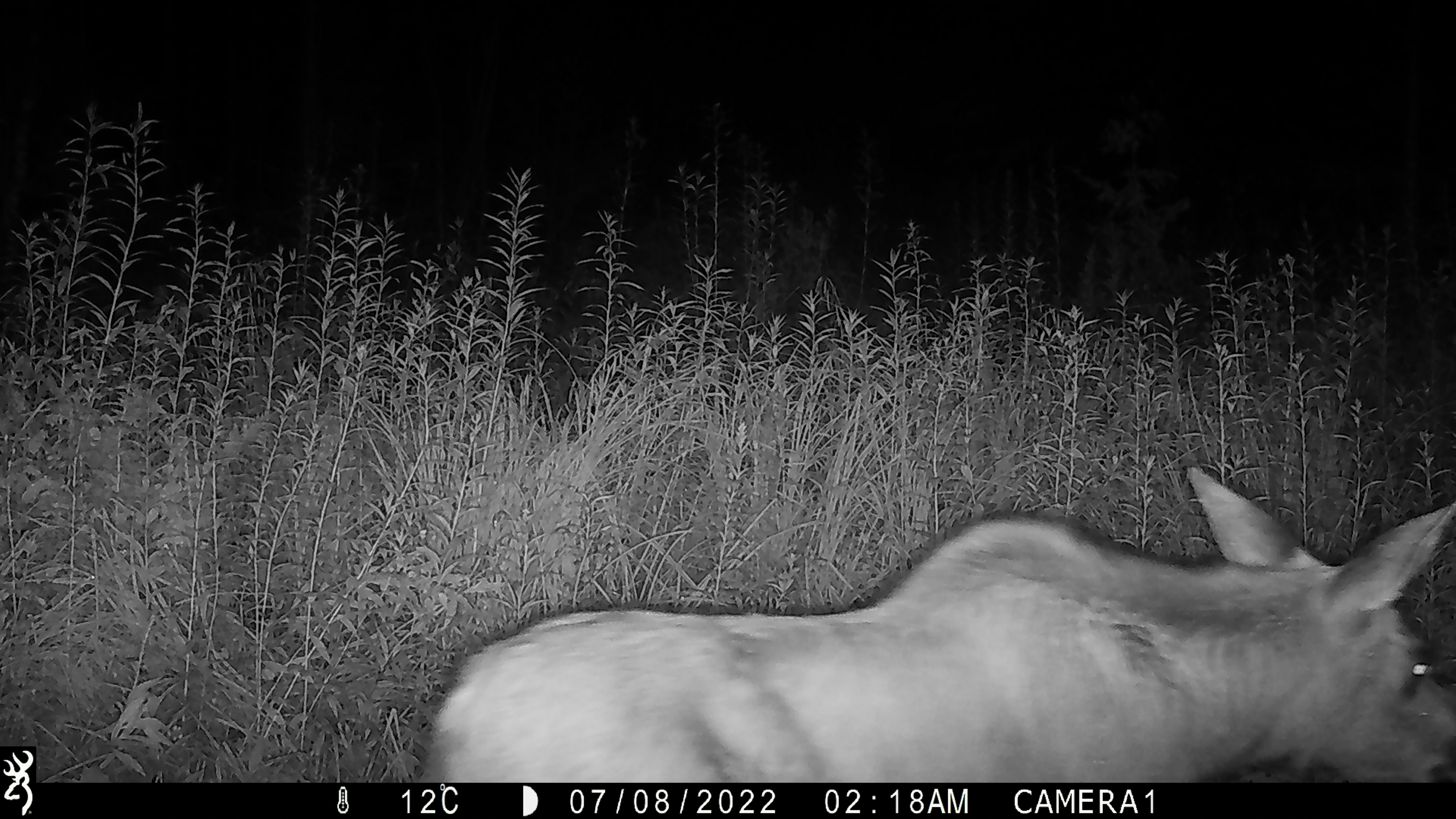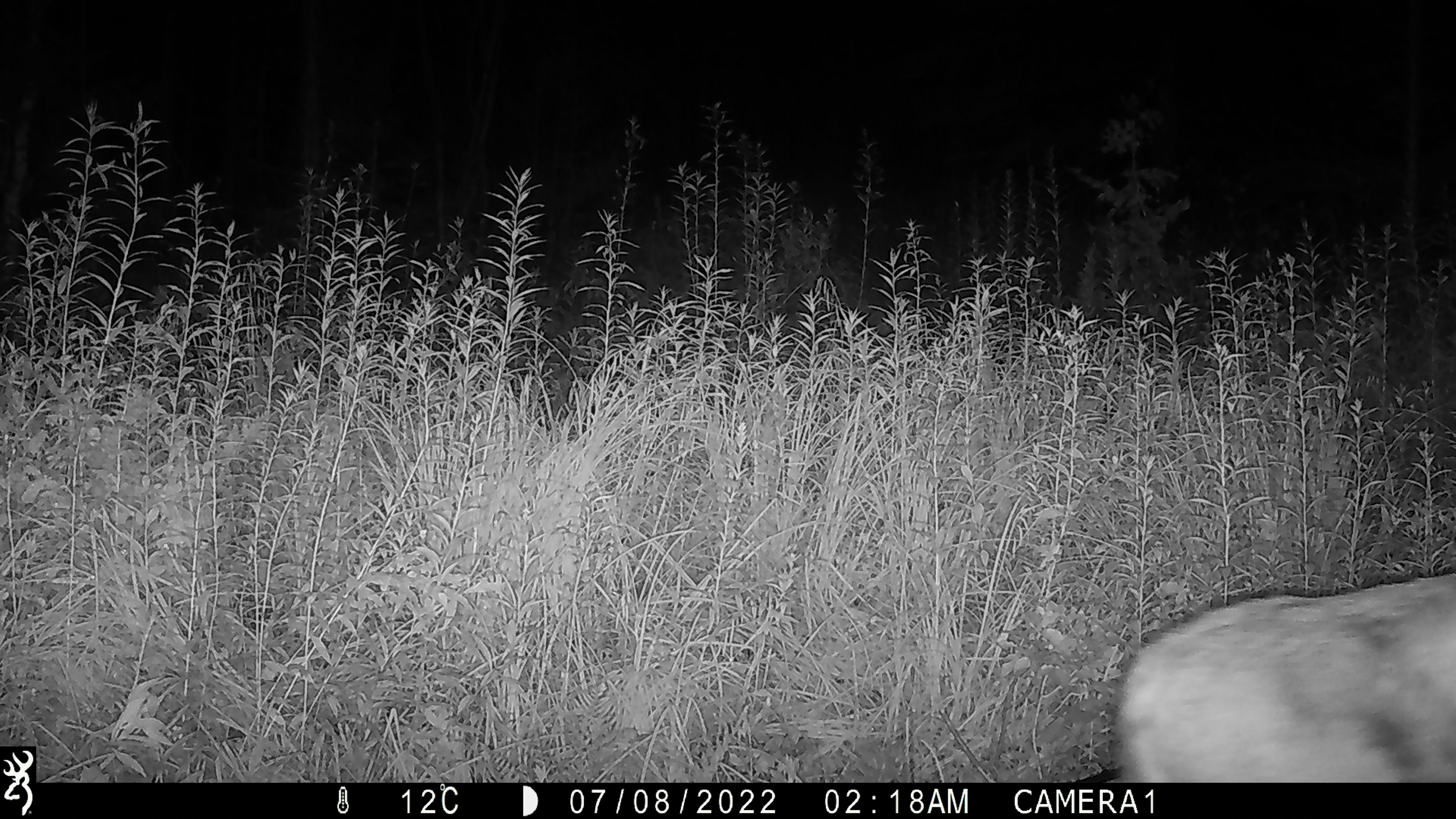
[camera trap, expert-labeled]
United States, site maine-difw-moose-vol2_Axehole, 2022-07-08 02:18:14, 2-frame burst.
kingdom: Animalia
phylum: Chordata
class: Mammalia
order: Artiodactyla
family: Cervidae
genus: Alces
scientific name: Alces alces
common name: moose